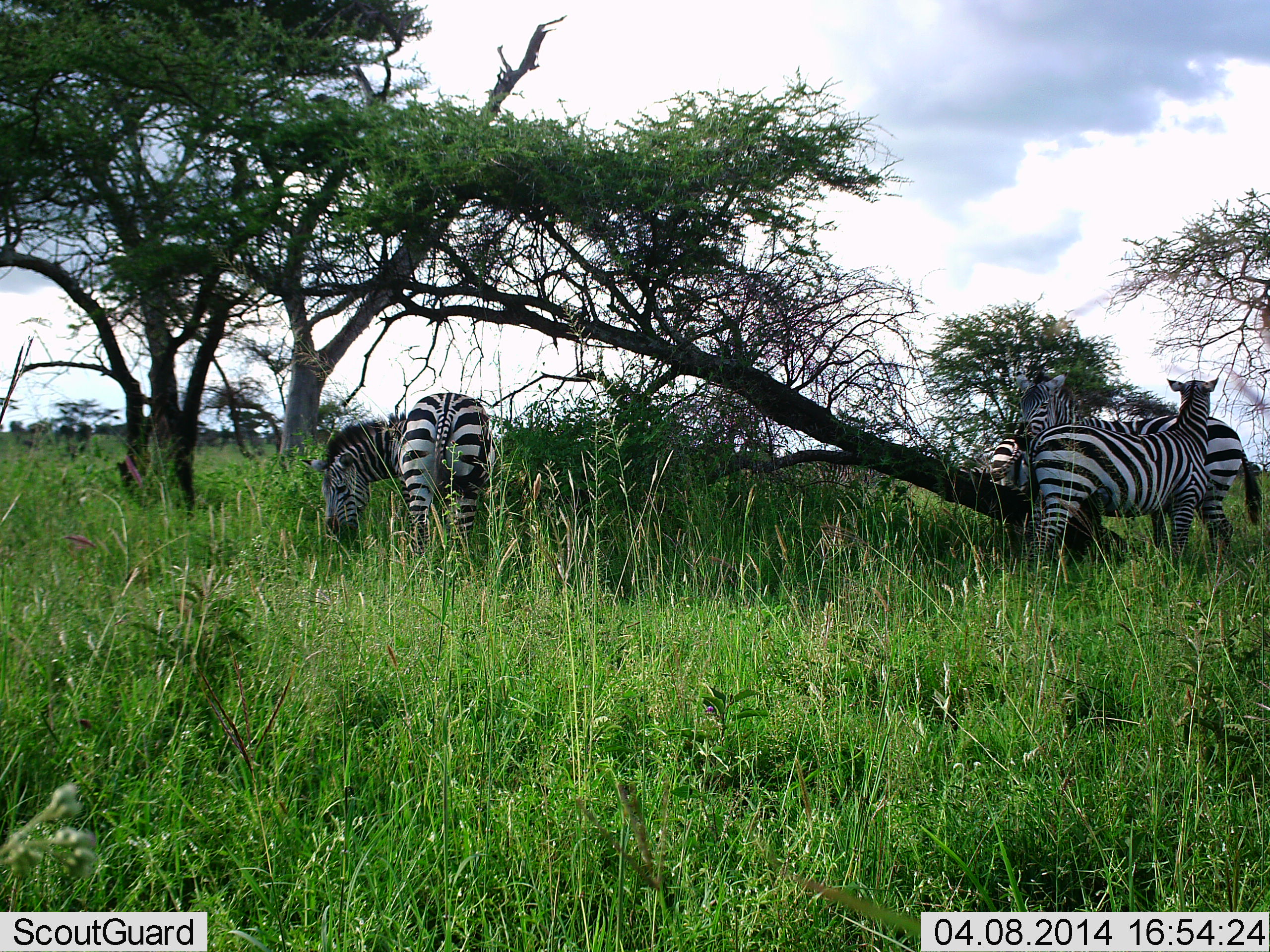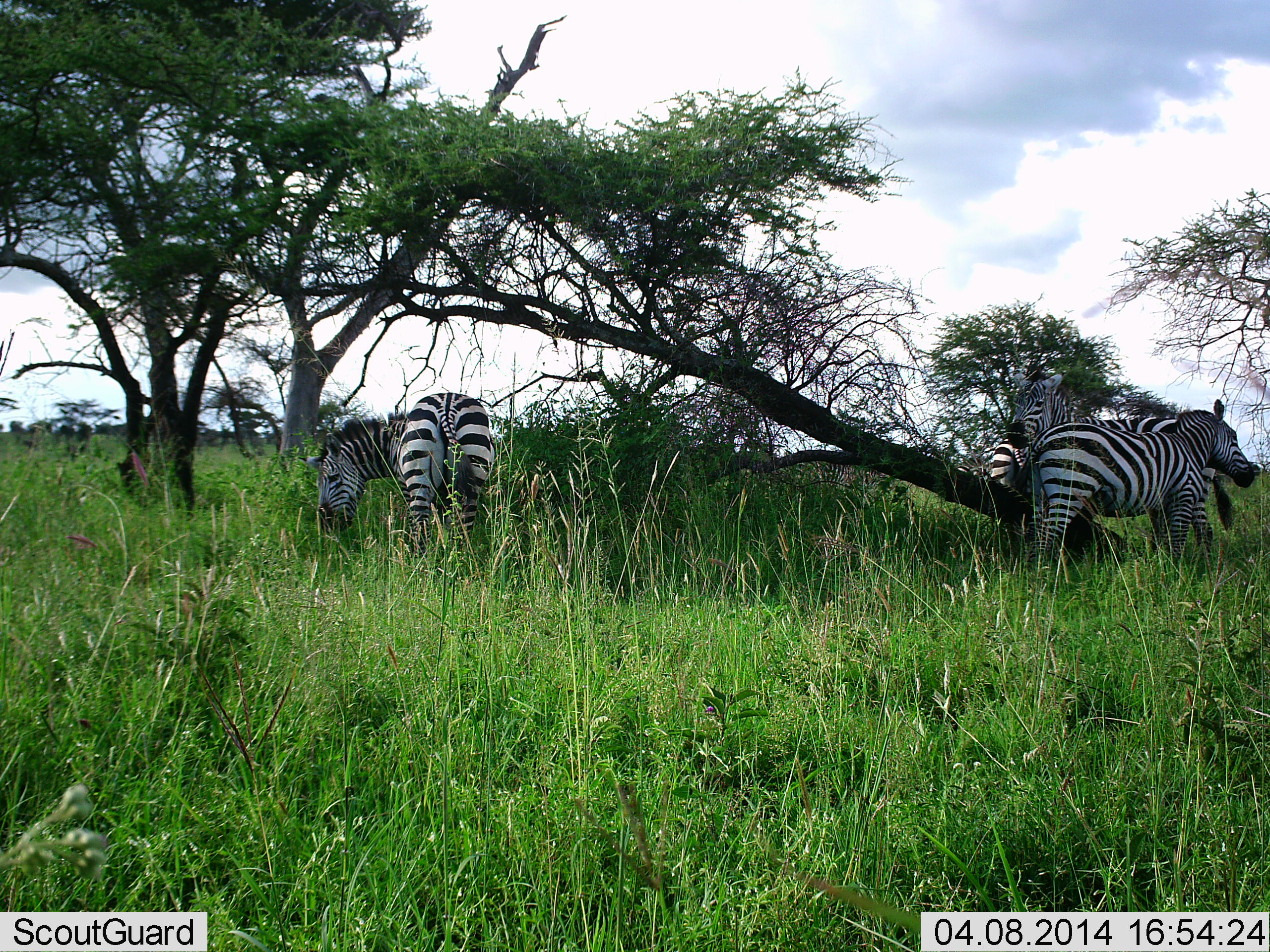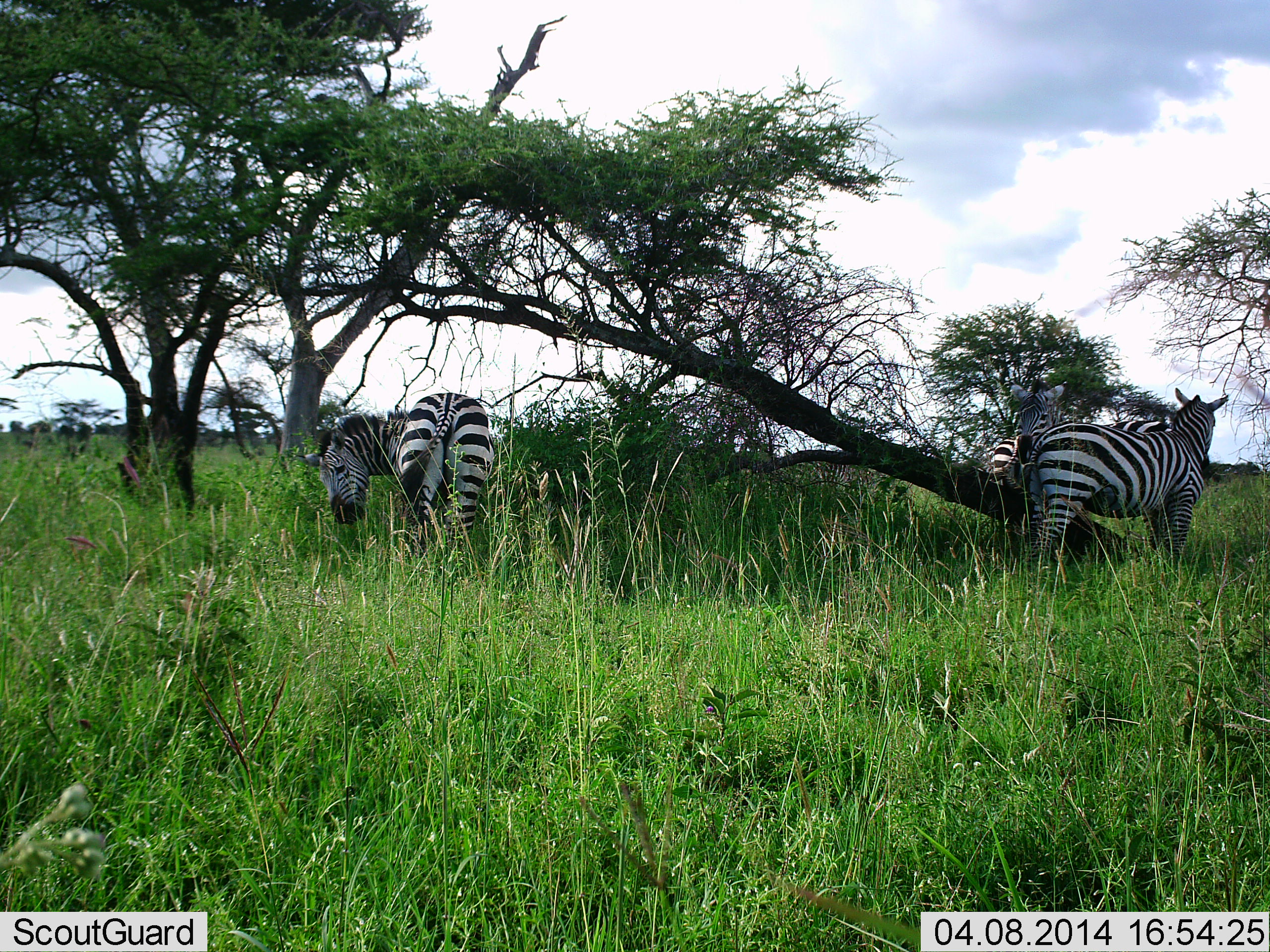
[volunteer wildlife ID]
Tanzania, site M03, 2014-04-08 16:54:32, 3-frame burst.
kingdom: Animalia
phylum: Chordata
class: Mammalia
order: Perissodactyla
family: Equidae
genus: Equus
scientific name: Equus quagga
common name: plains zebra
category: zebra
Zebra (plains zebra) (Equus quagga), count 4. Behavior (volunteer vote fractions): standing 50%, resting 0%, moving 0%, interacting 50%. Young present (vote fraction): 0%. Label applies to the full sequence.